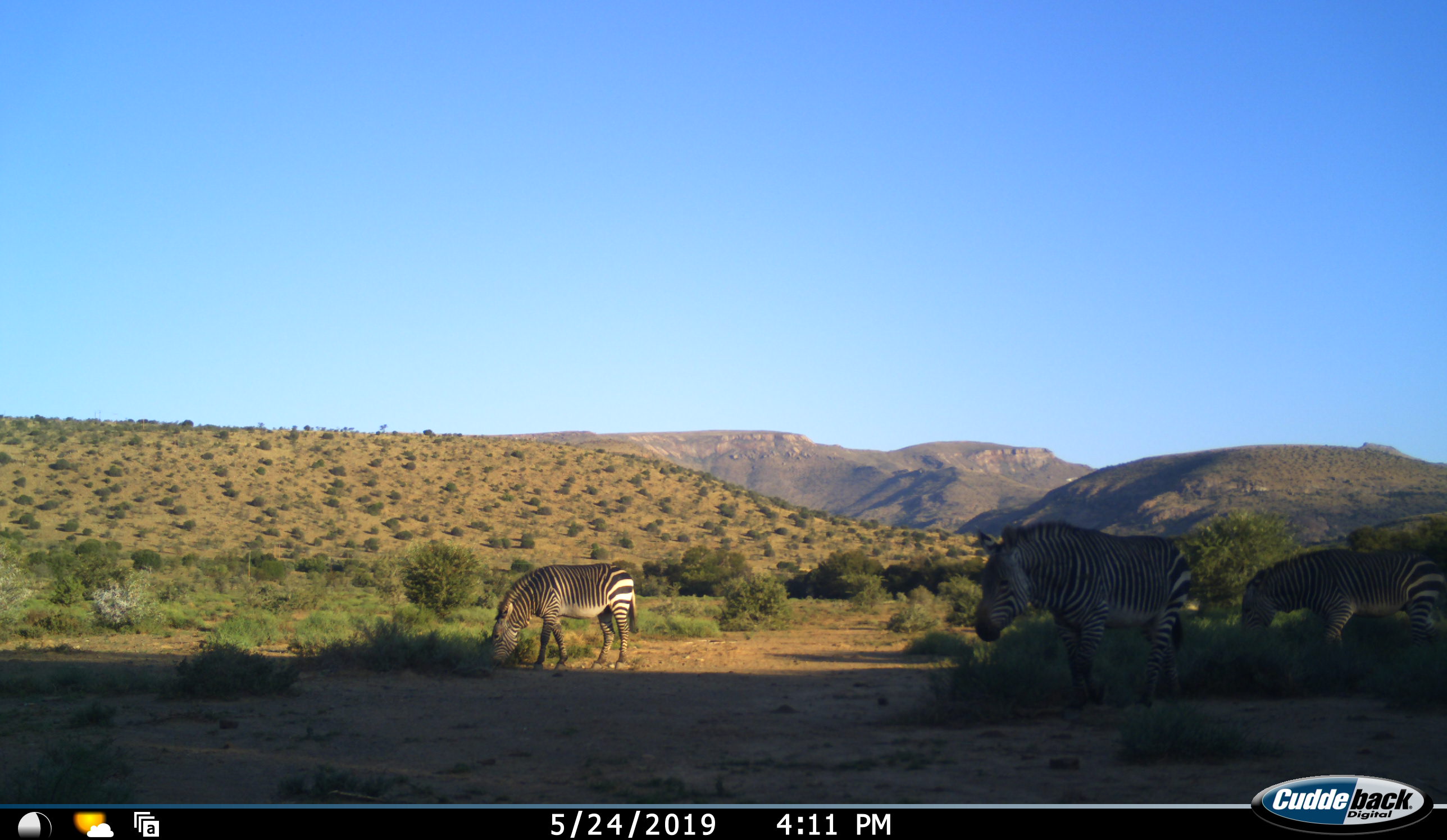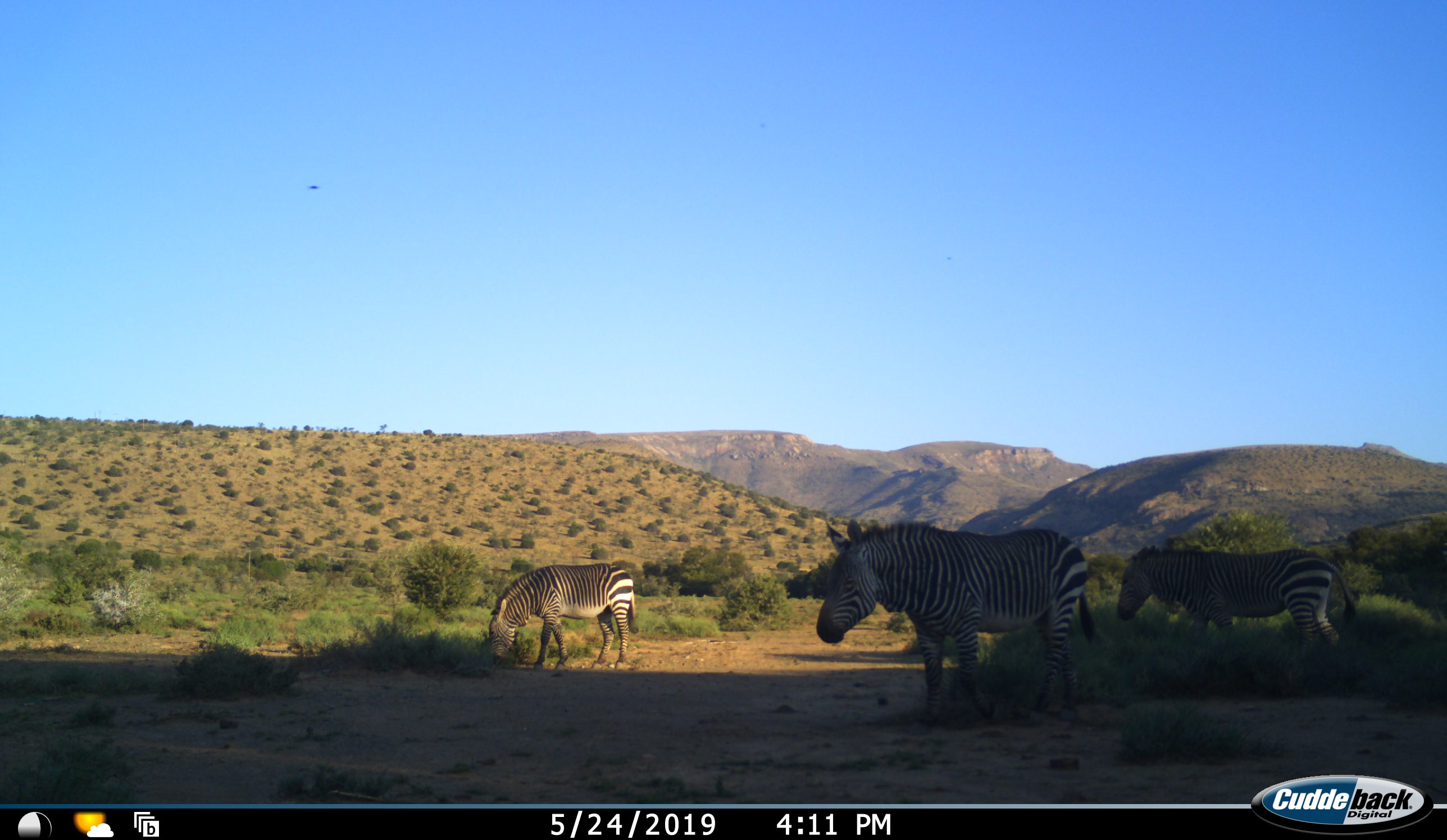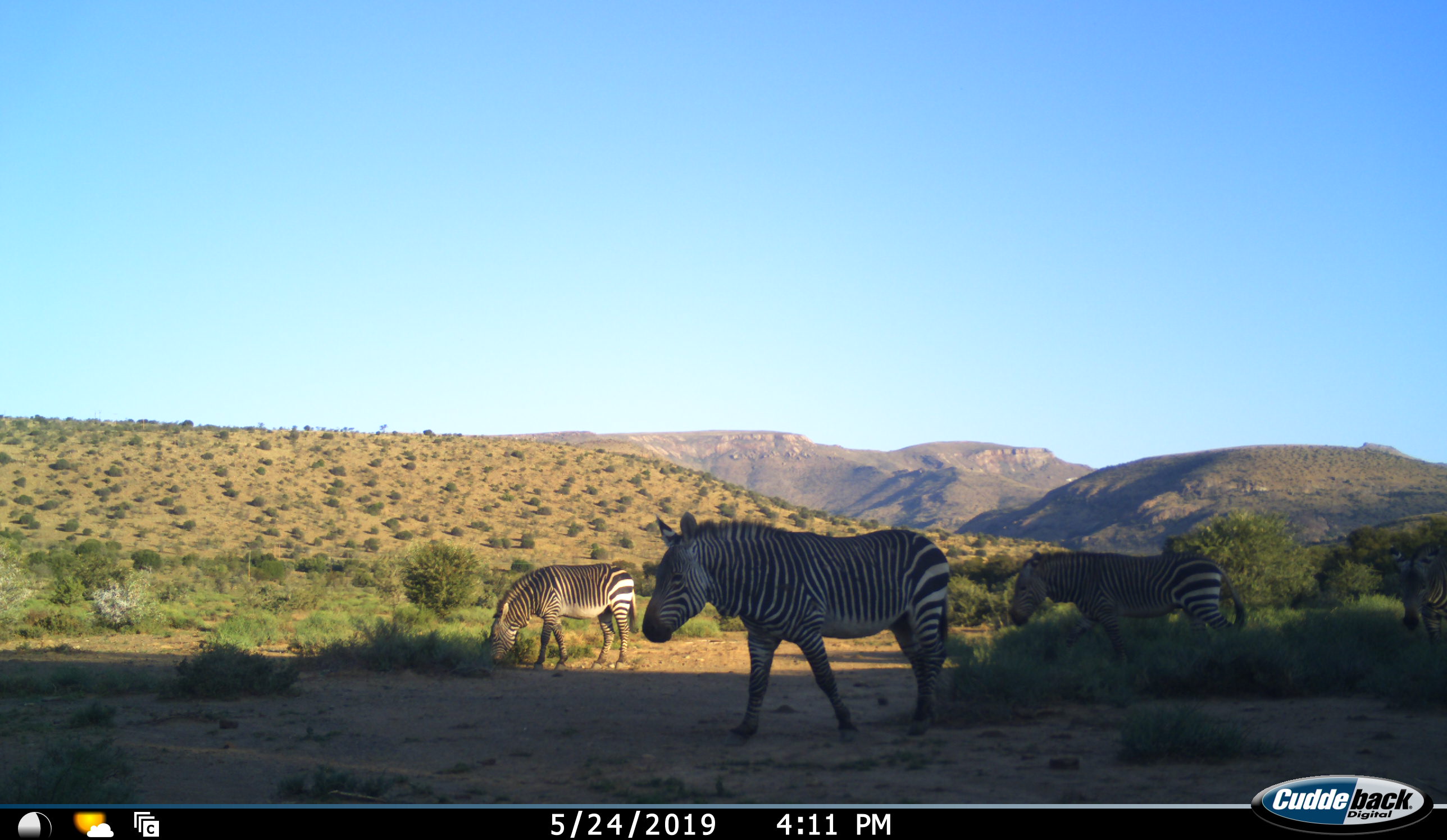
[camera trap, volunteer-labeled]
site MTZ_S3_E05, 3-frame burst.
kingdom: Animalia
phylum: Chordata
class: Mammalia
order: Perissodactyla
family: Equidae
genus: Equus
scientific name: Equus zebra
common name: mountain zebra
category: zebramountain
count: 3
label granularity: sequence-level